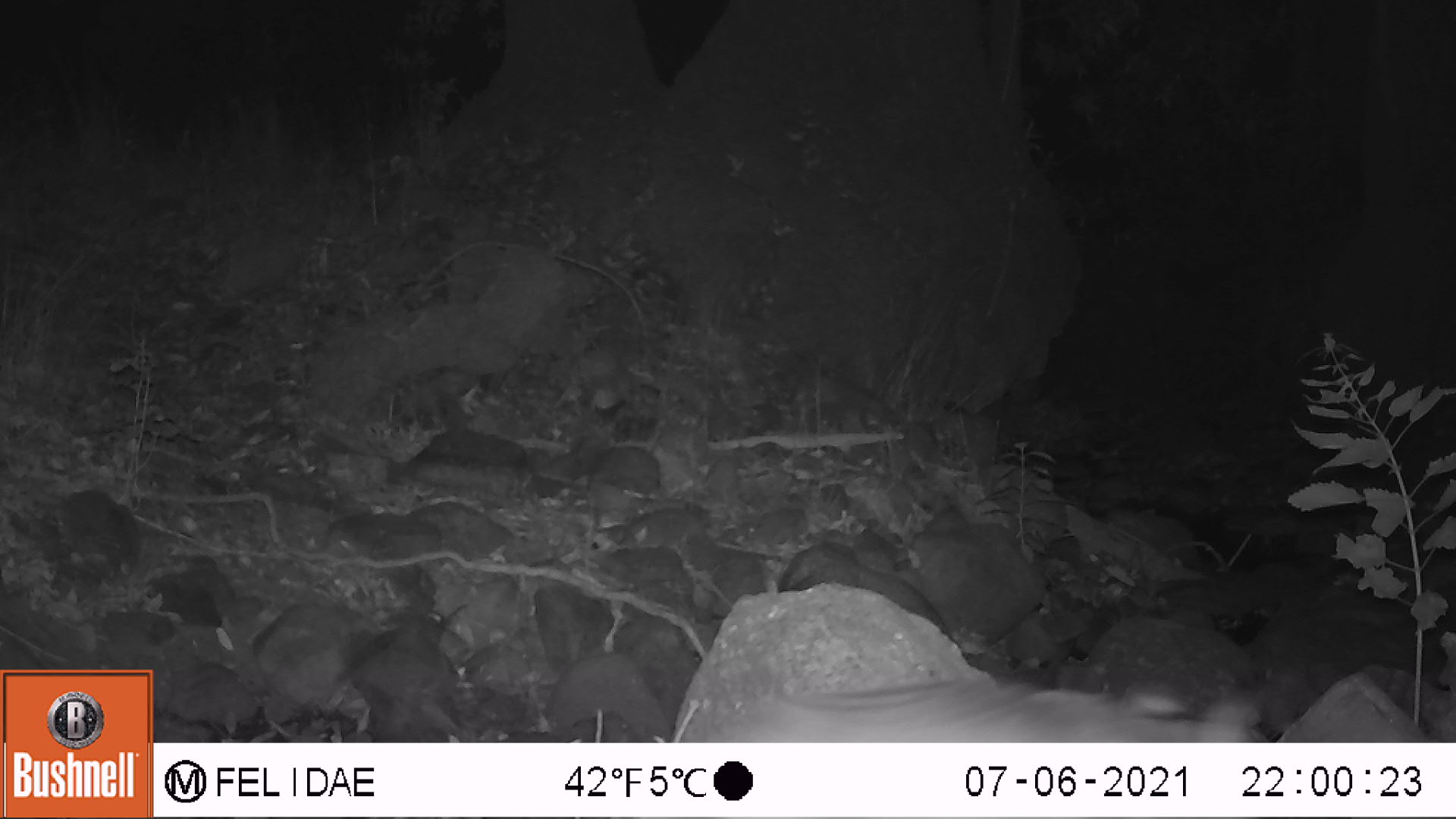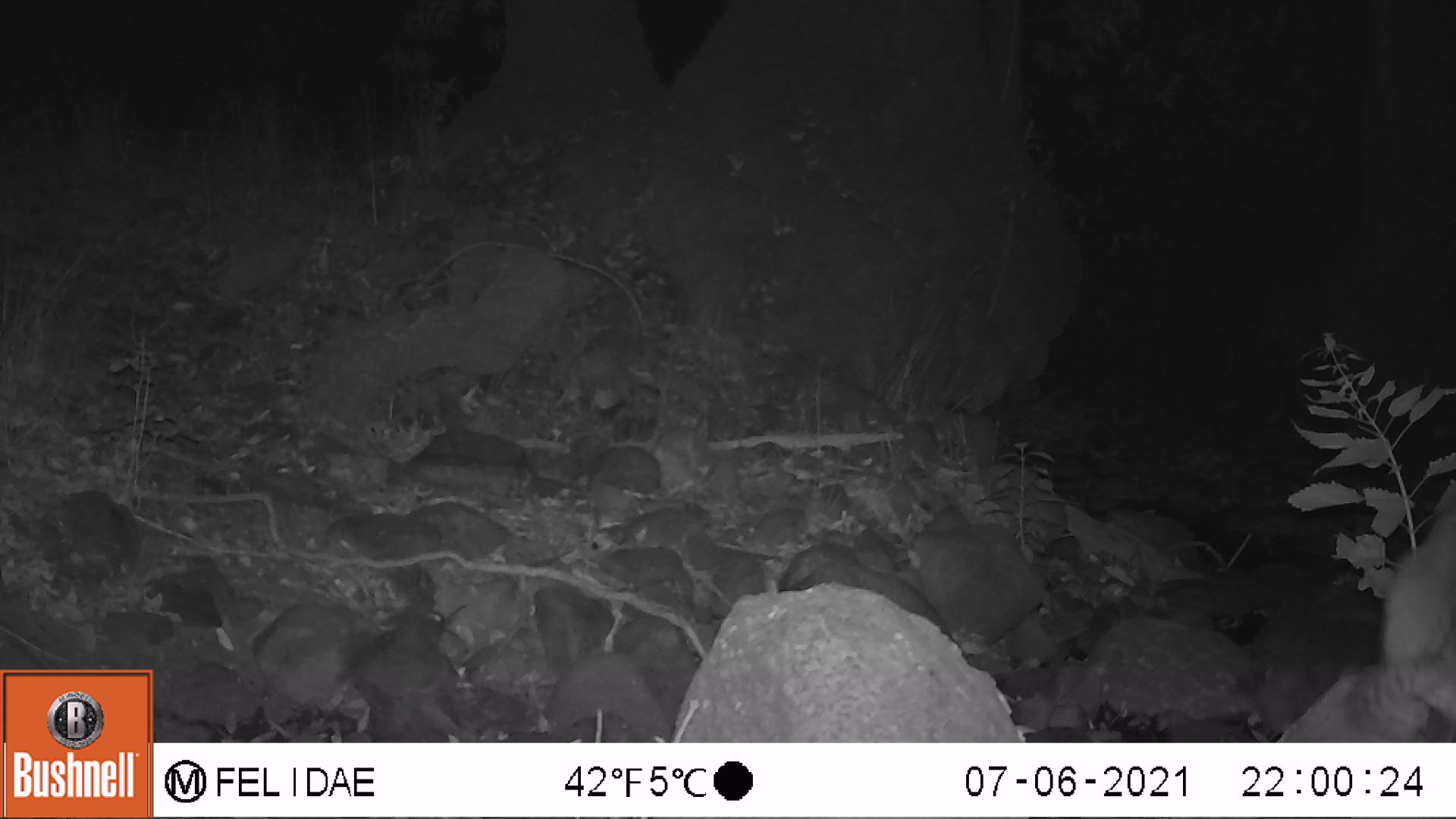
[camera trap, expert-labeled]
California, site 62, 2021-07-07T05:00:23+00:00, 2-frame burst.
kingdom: Animalia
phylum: Chordata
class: Mammalia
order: Carnivora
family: Felidae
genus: Lynx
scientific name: Lynx rufus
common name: bobcat